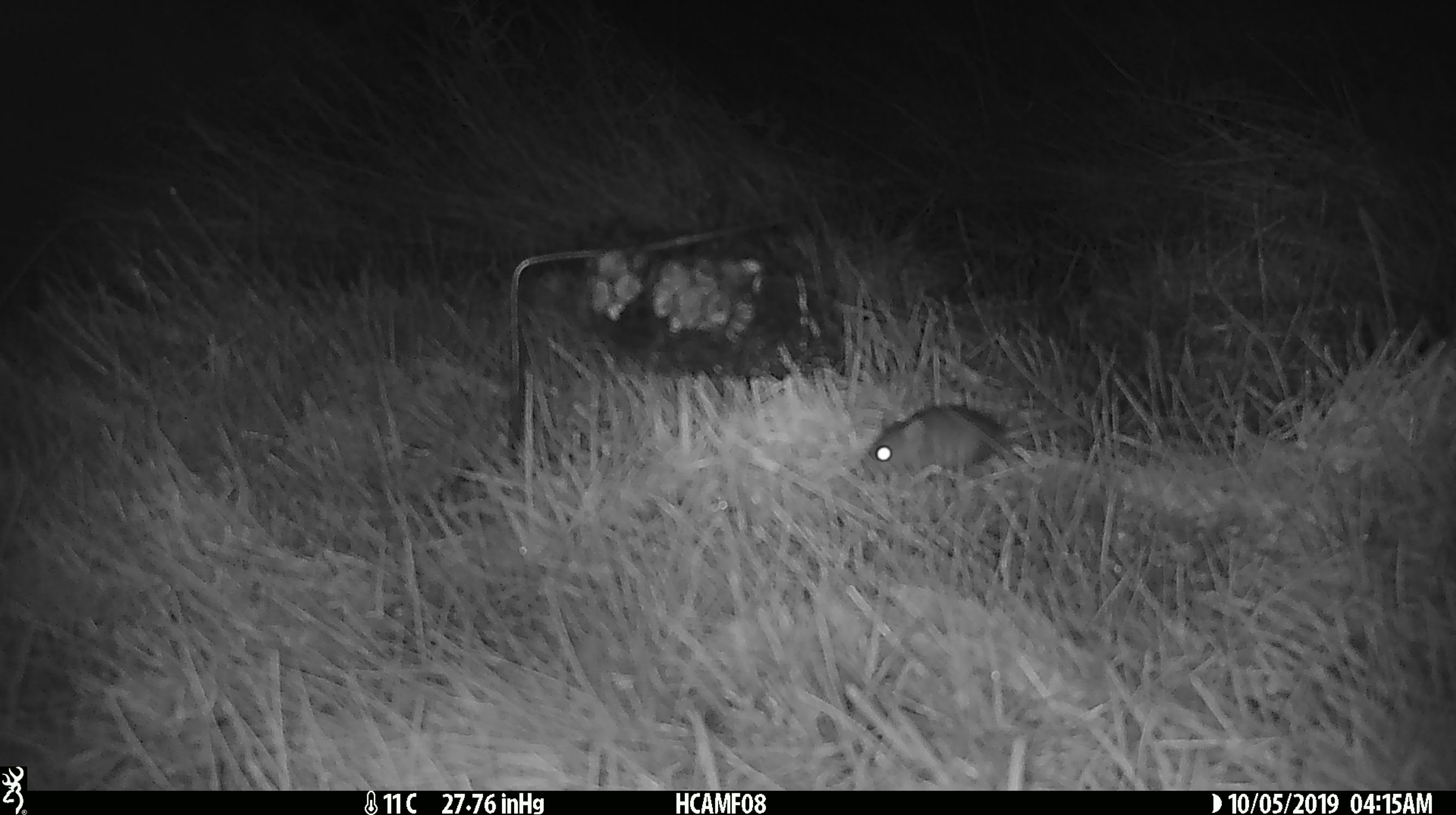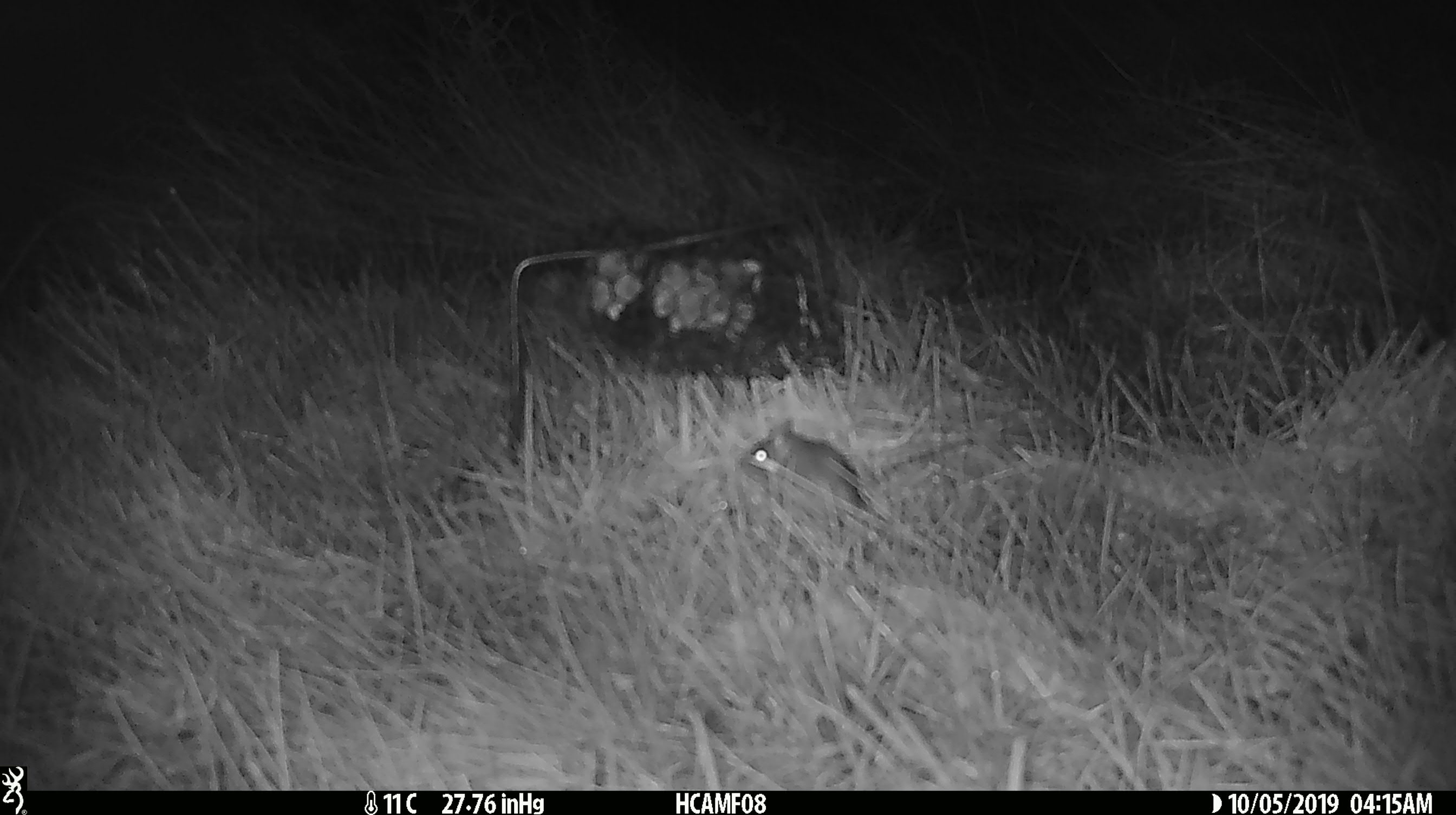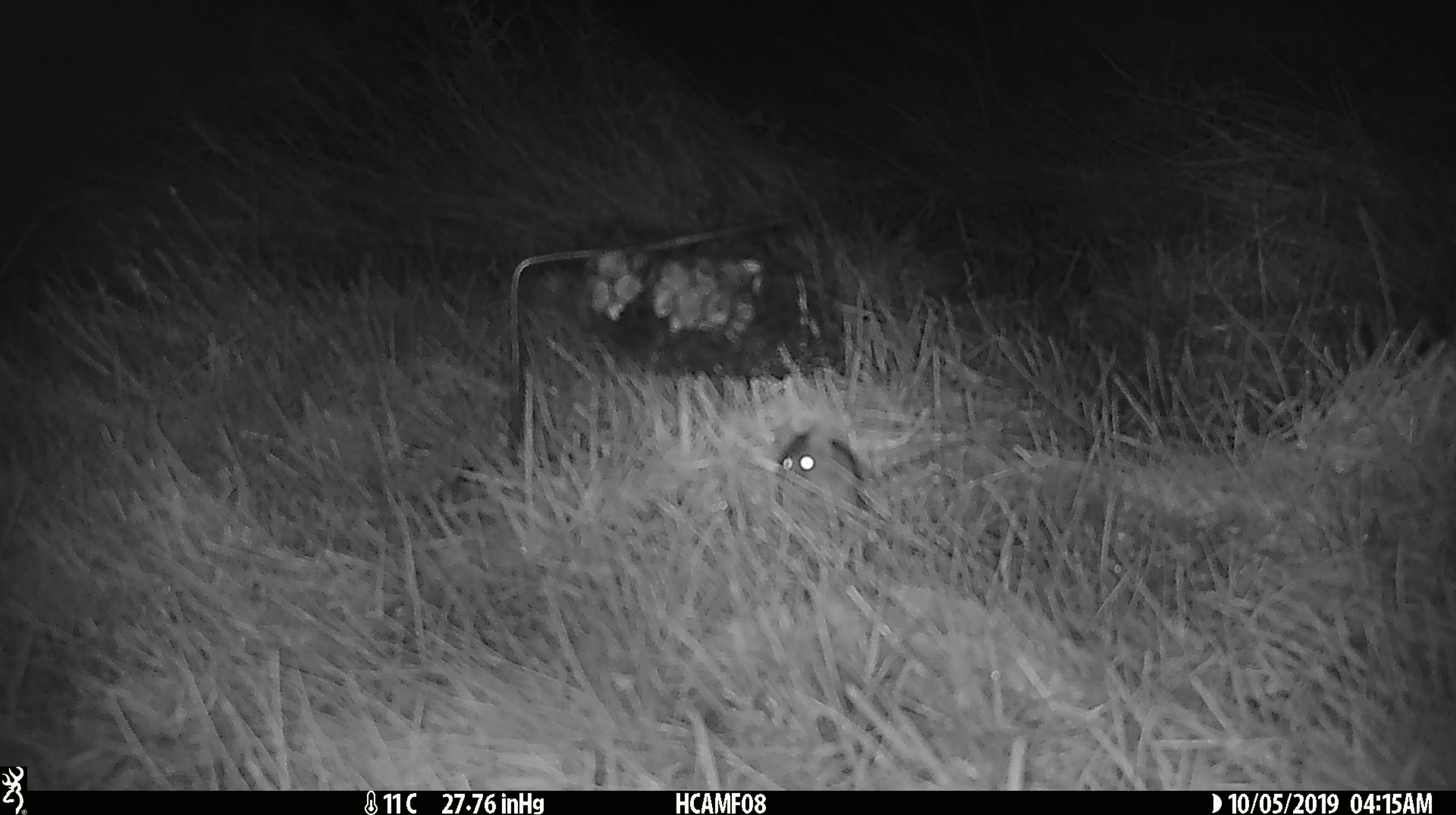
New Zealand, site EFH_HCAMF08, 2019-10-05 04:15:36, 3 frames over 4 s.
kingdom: Animalia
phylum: Chordata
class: Mammalia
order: Rodentia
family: Muridae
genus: Mus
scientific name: Mus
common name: mouse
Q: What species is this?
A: Mouse (Mus).